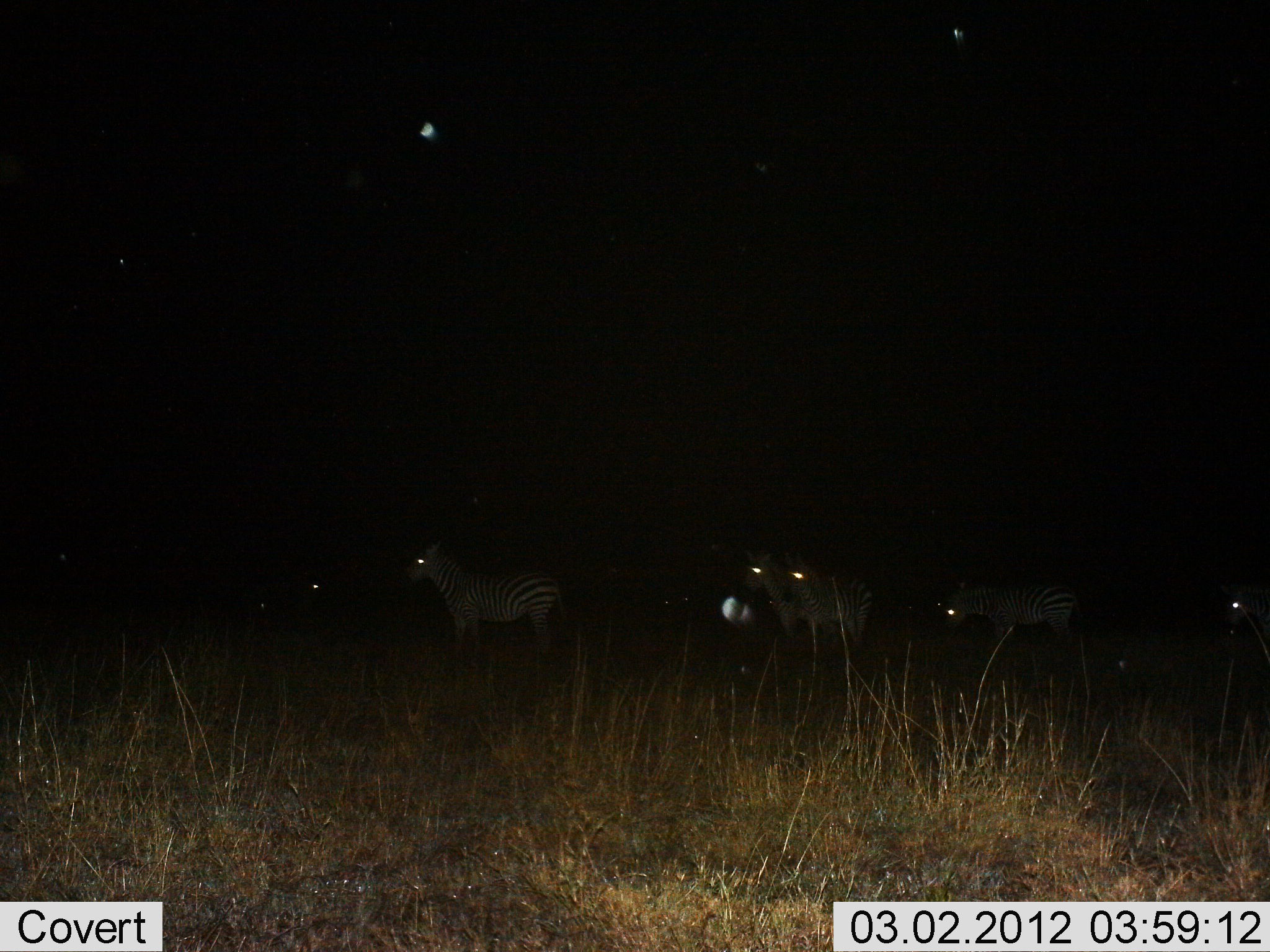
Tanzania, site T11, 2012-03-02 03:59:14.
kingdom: Animalia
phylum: Chordata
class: Mammalia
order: Perissodactyla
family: Equidae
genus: Equus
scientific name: Equus quagga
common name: plains zebra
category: zebra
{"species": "zebra (plains zebra) (Equus quagga)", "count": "5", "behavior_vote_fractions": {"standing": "96%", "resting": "0%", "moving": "4%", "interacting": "0%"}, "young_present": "0%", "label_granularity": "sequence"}